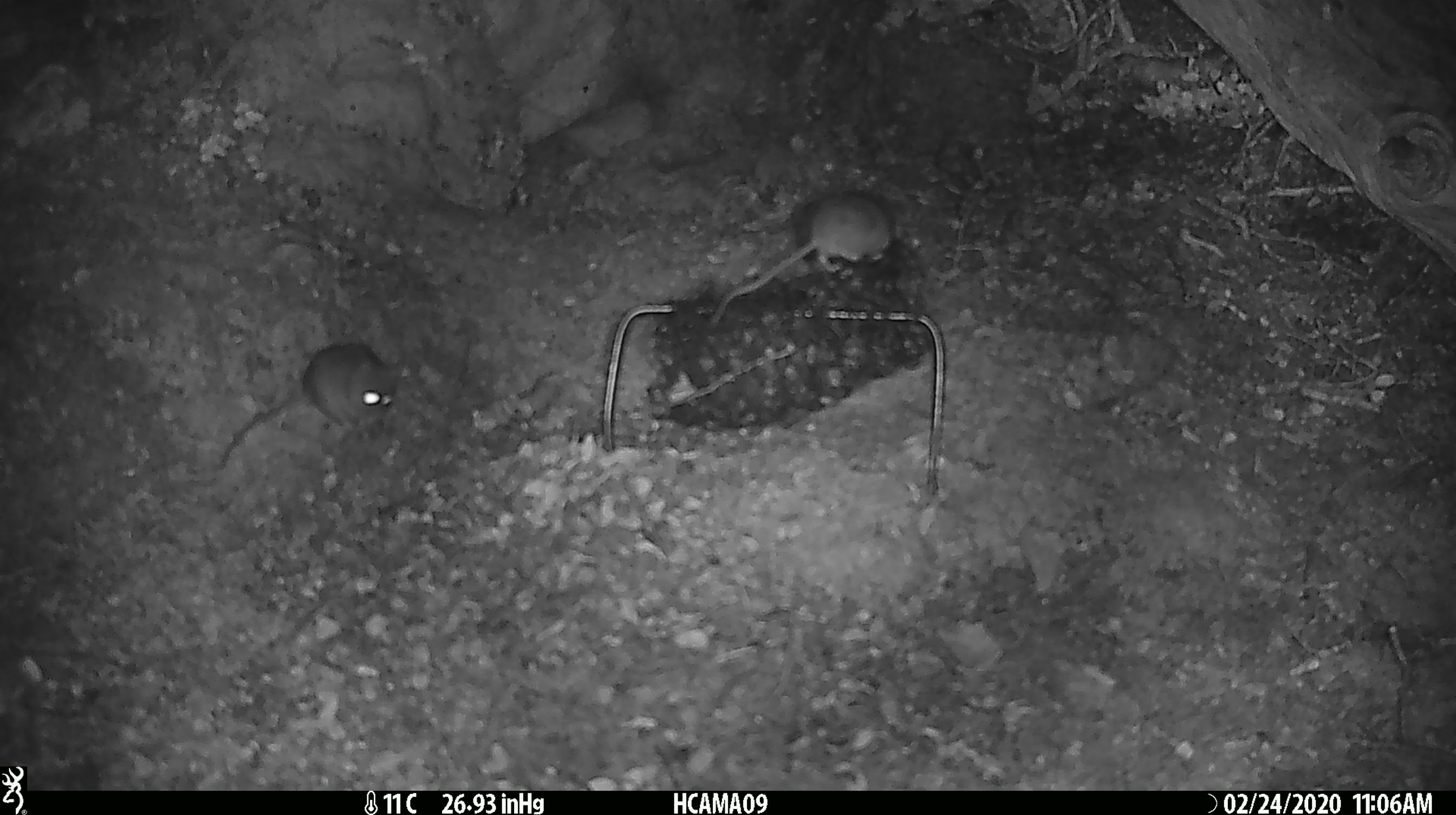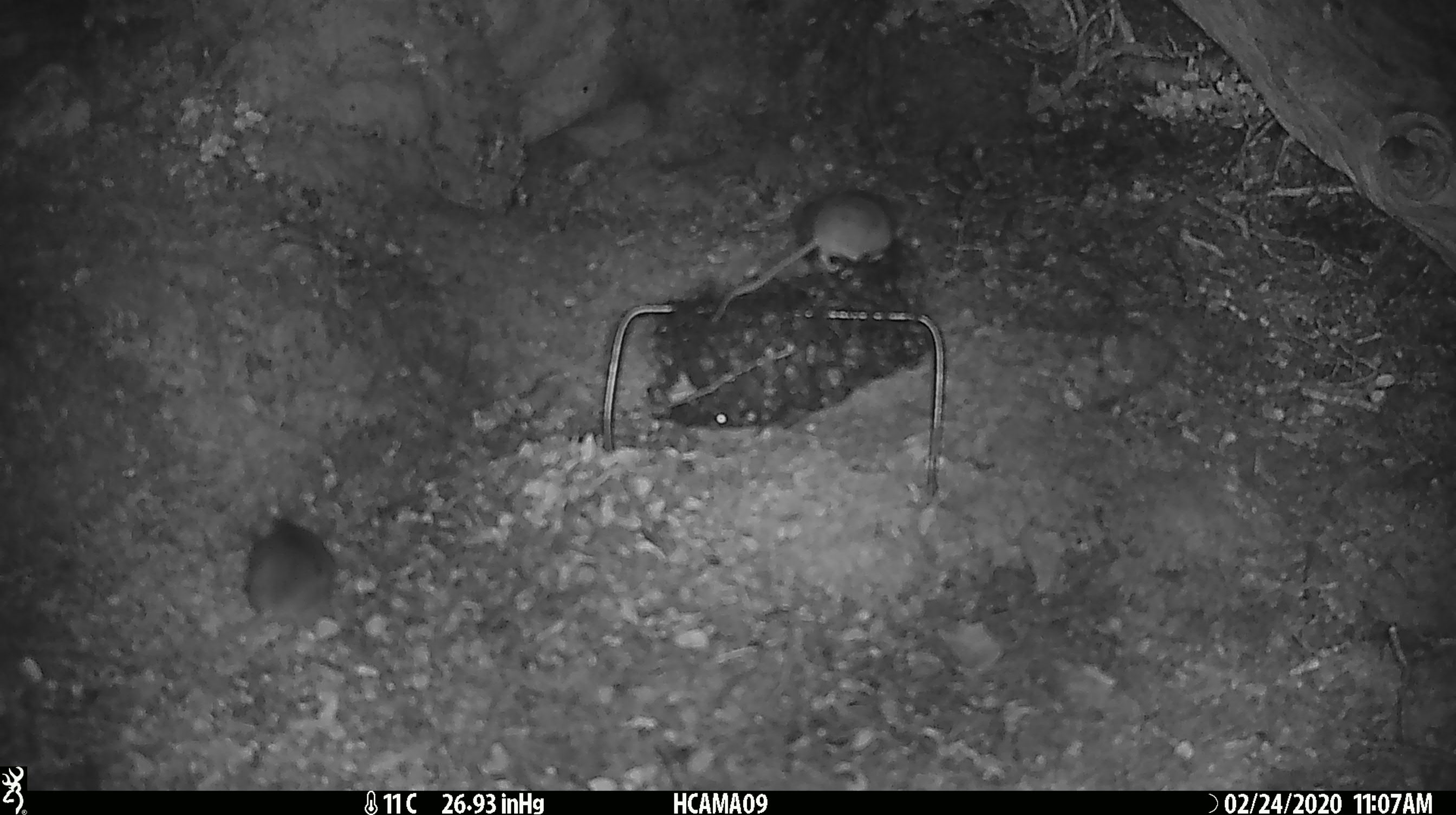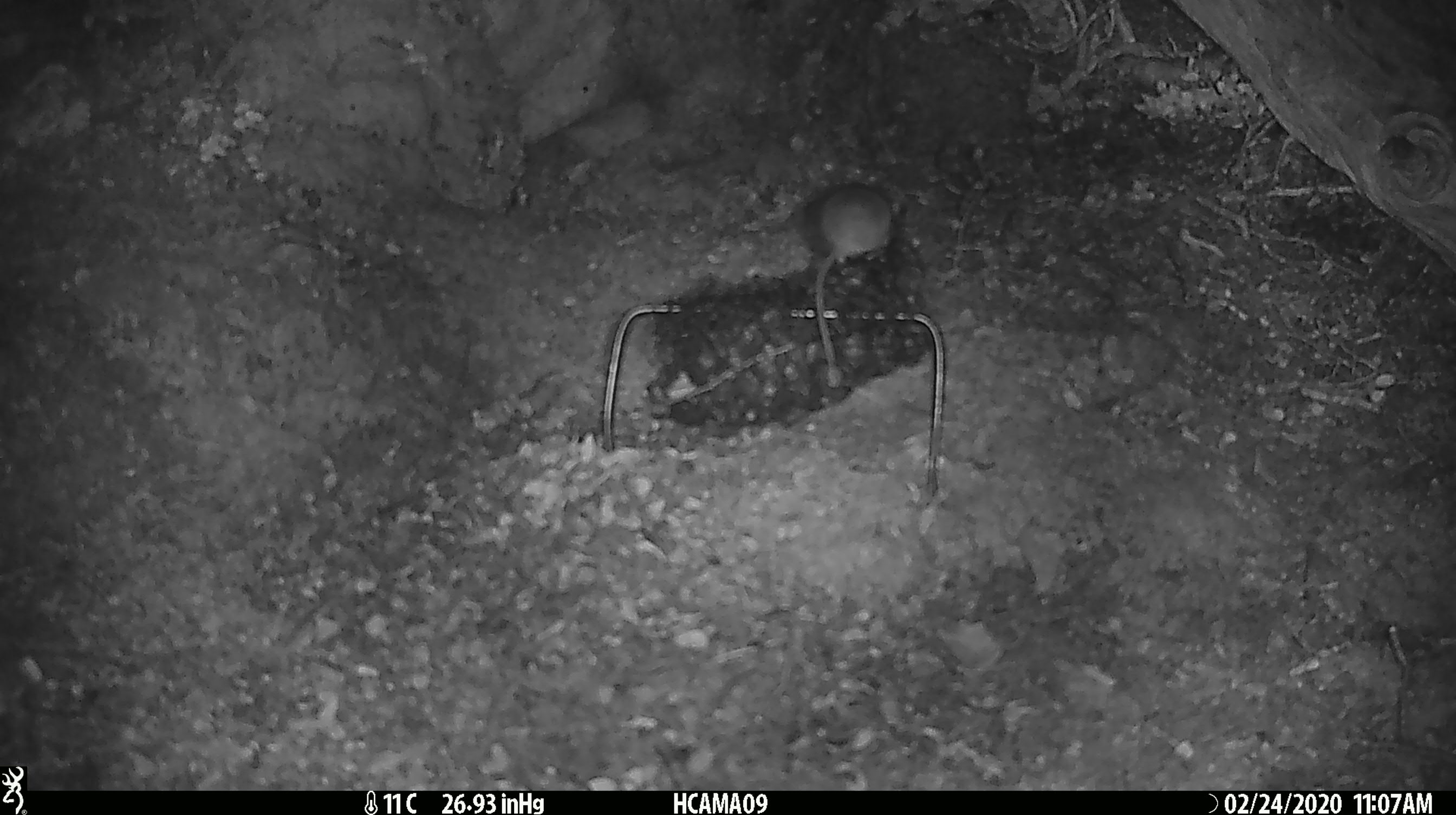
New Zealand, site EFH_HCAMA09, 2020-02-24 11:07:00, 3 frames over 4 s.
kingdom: Animalia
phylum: Chordata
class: Mammalia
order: Rodentia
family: Muridae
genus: Mus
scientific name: Mus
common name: mouse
Mouse (Mus).